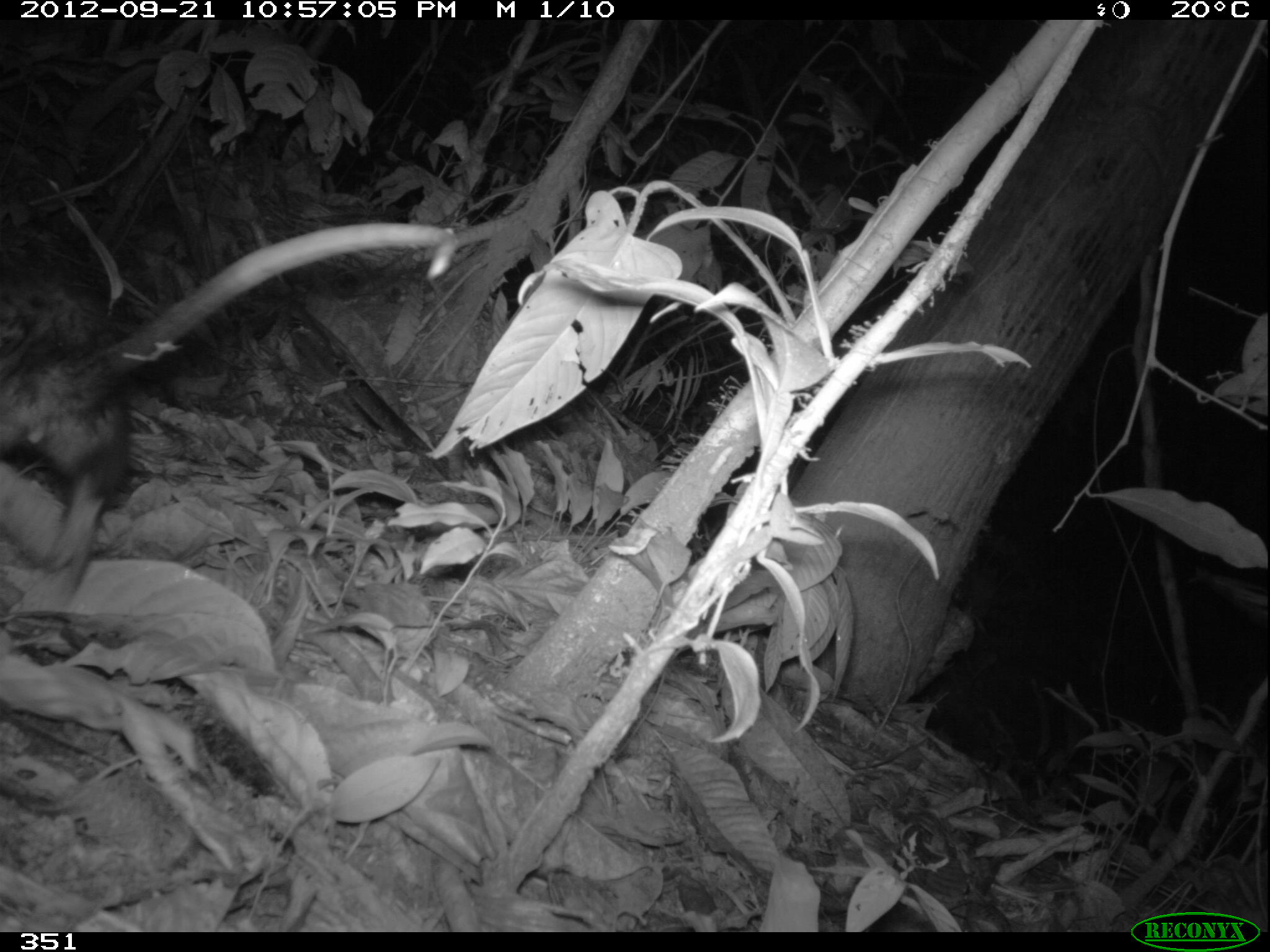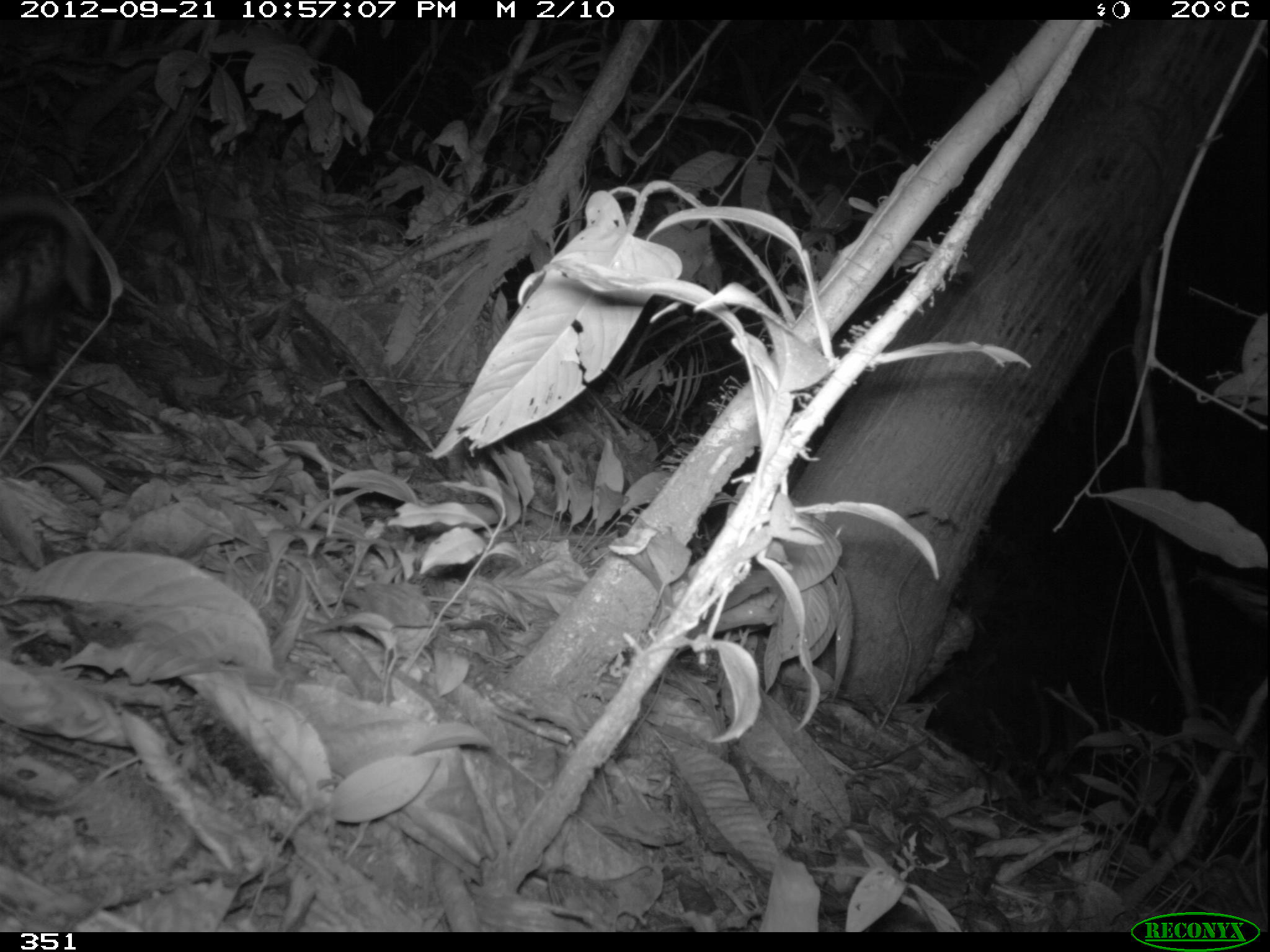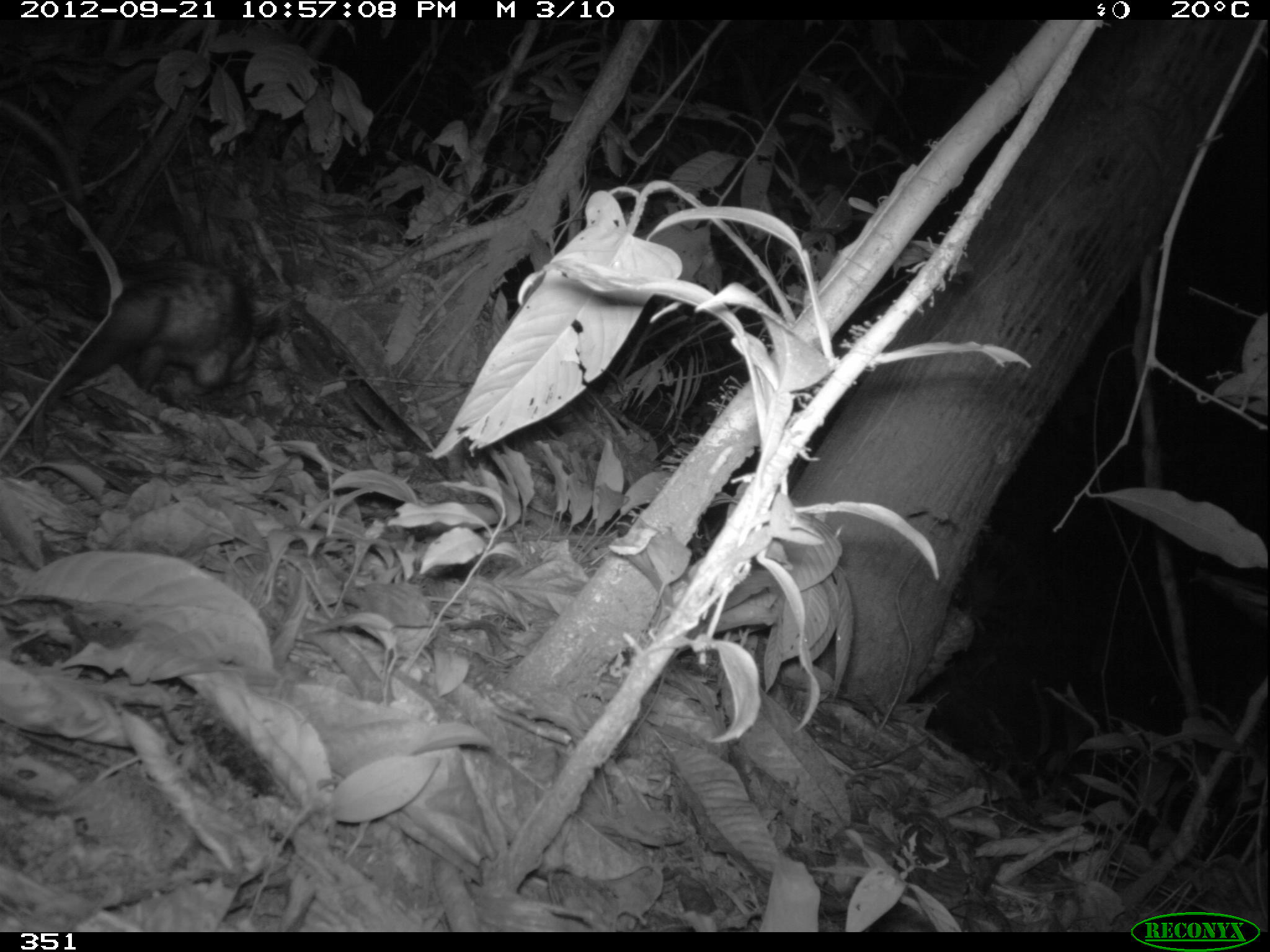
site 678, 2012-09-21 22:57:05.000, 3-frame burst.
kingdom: Animalia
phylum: Chordata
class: Mammalia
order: Didelphimorphia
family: Didelphidae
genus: Didelphis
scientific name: Didelphis marsupialis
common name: southern opossum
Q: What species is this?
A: Didelphis marsupialis (southern opossum).